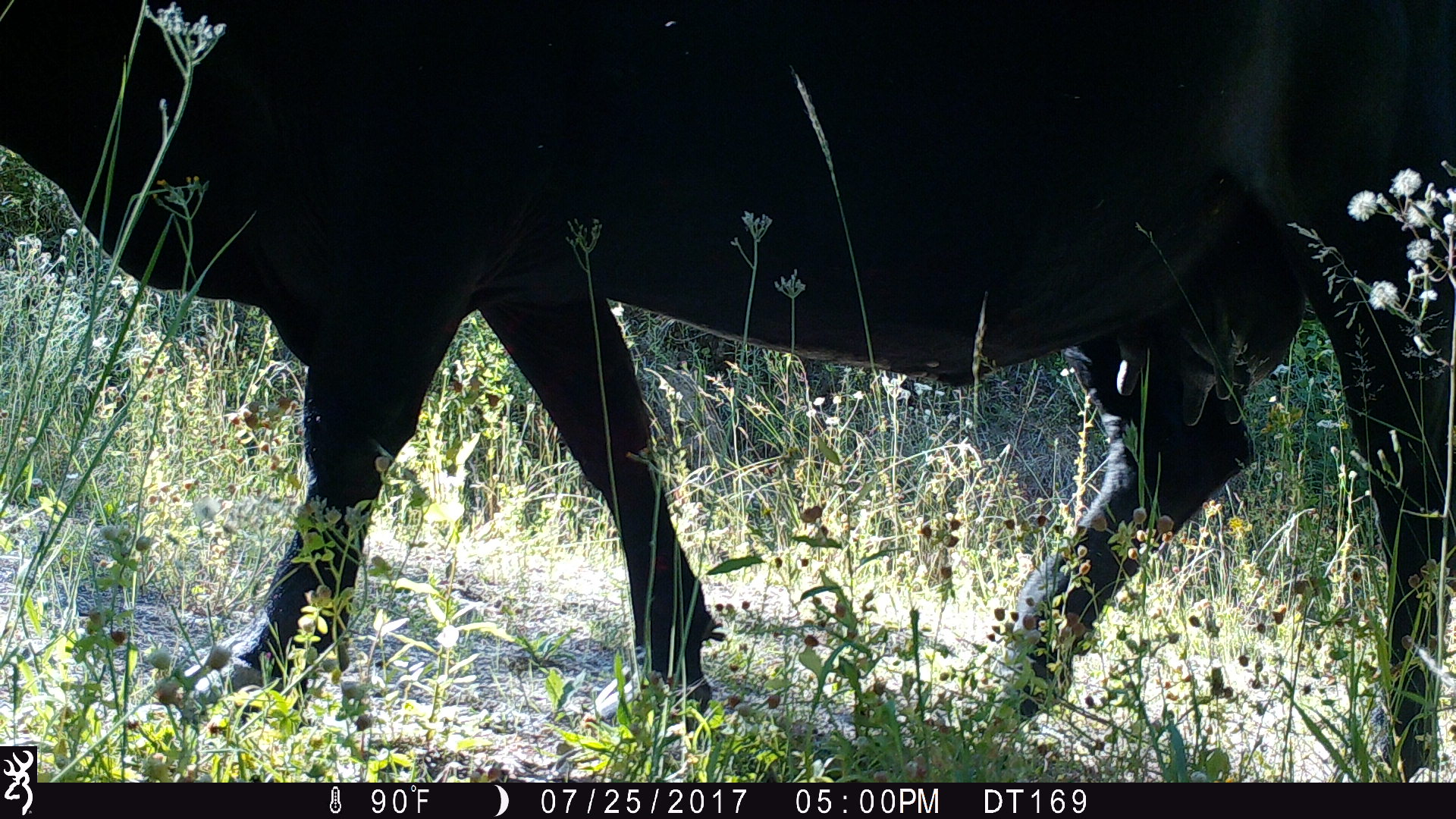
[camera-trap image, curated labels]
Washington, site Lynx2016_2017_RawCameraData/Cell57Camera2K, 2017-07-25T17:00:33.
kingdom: Animalia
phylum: Chordata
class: Mammalia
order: Artiodactyla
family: Bovidae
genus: Bos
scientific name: Bos taurus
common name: domestic cattle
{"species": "domestic cattle (Bos taurus)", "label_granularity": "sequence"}